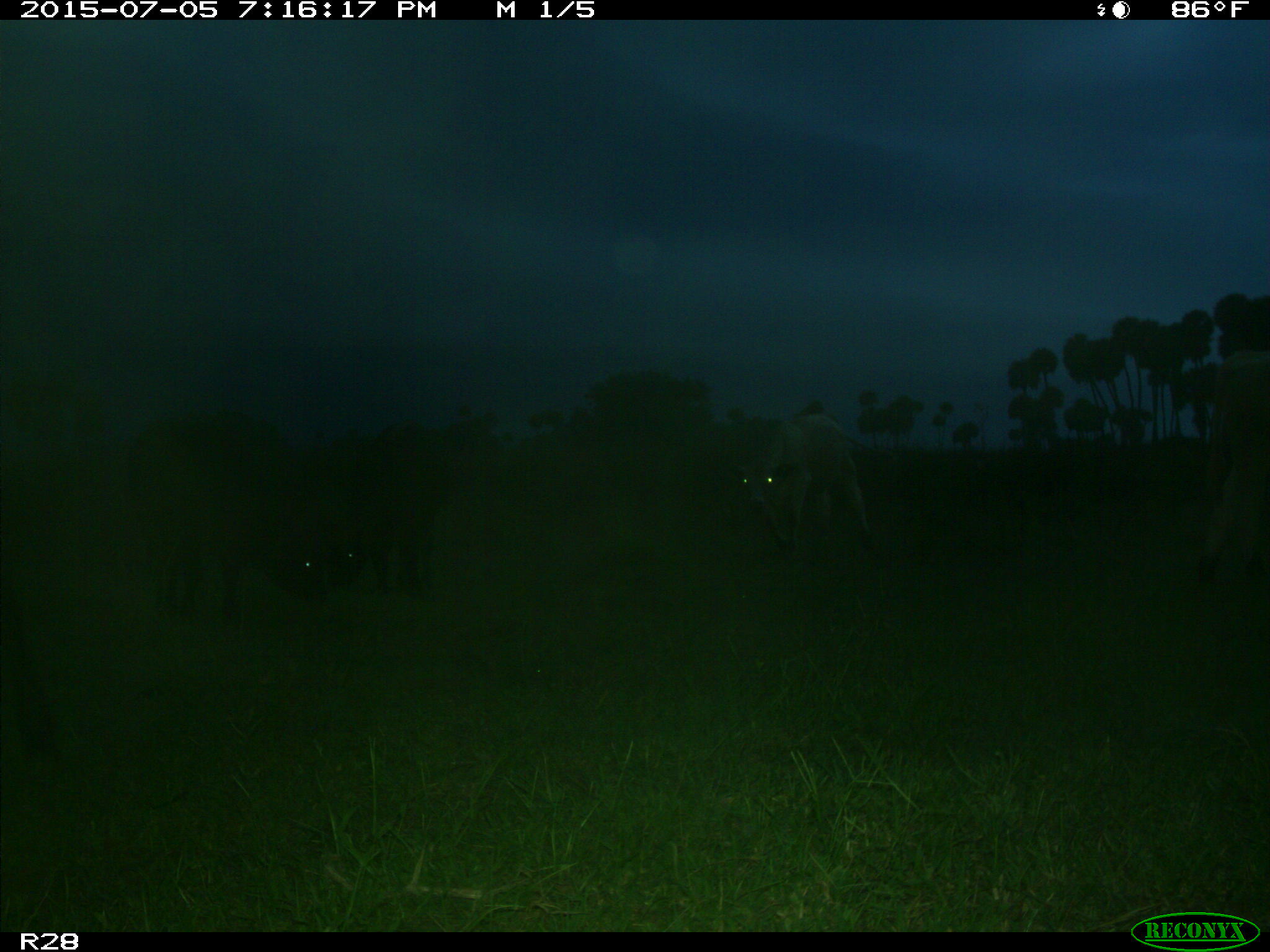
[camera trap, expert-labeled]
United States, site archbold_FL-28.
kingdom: Animalia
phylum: Chordata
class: Mammalia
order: Artiodactyla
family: Bovidae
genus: Bos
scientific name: Bos taurus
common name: domestic cow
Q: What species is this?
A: Bos taurus (domestic cow).